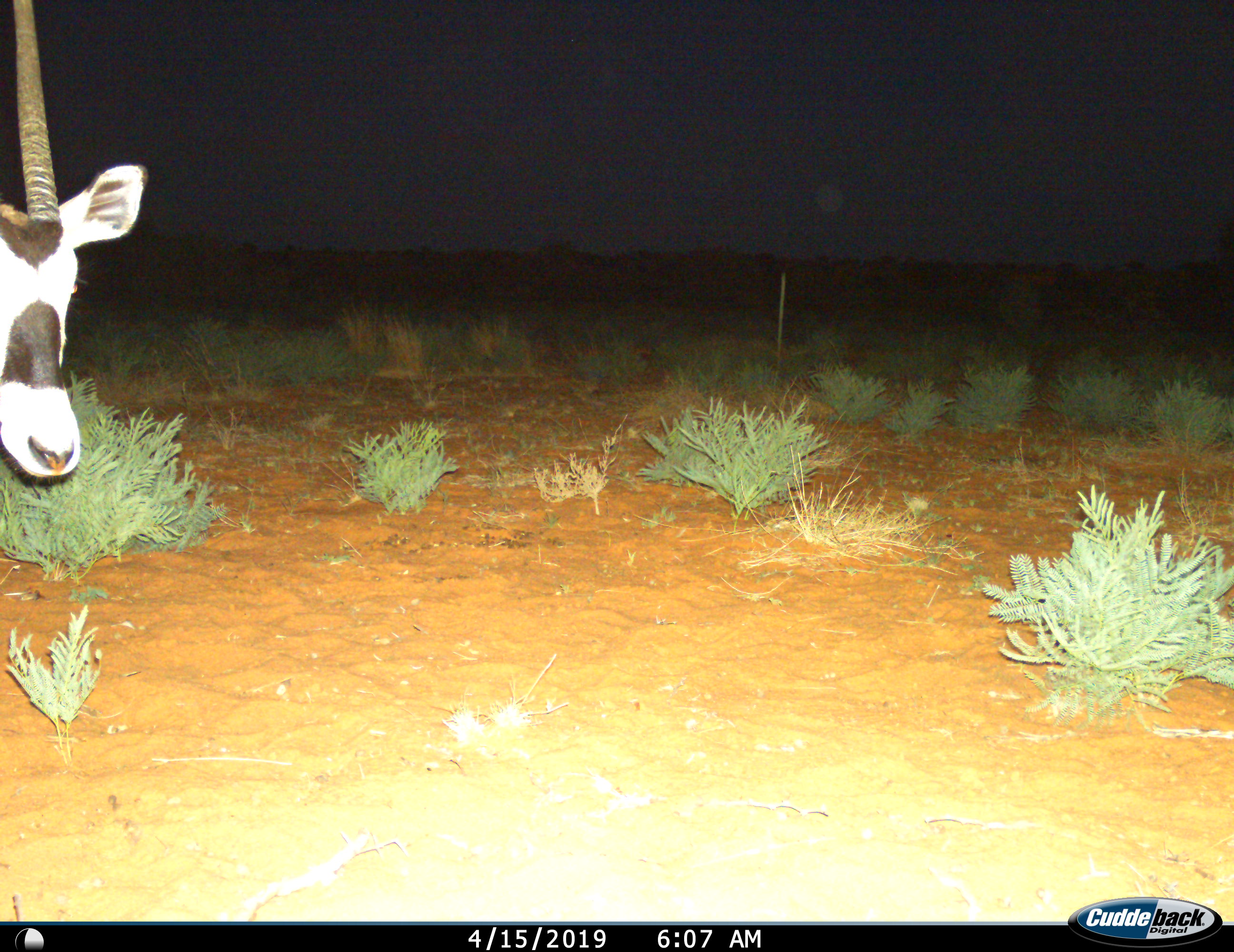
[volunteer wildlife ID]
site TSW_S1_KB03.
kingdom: Animalia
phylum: Chordata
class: Mammalia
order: Artiodactyla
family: Bovidae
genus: Oryx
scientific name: Oryx gazella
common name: gemsbok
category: oryx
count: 1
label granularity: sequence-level